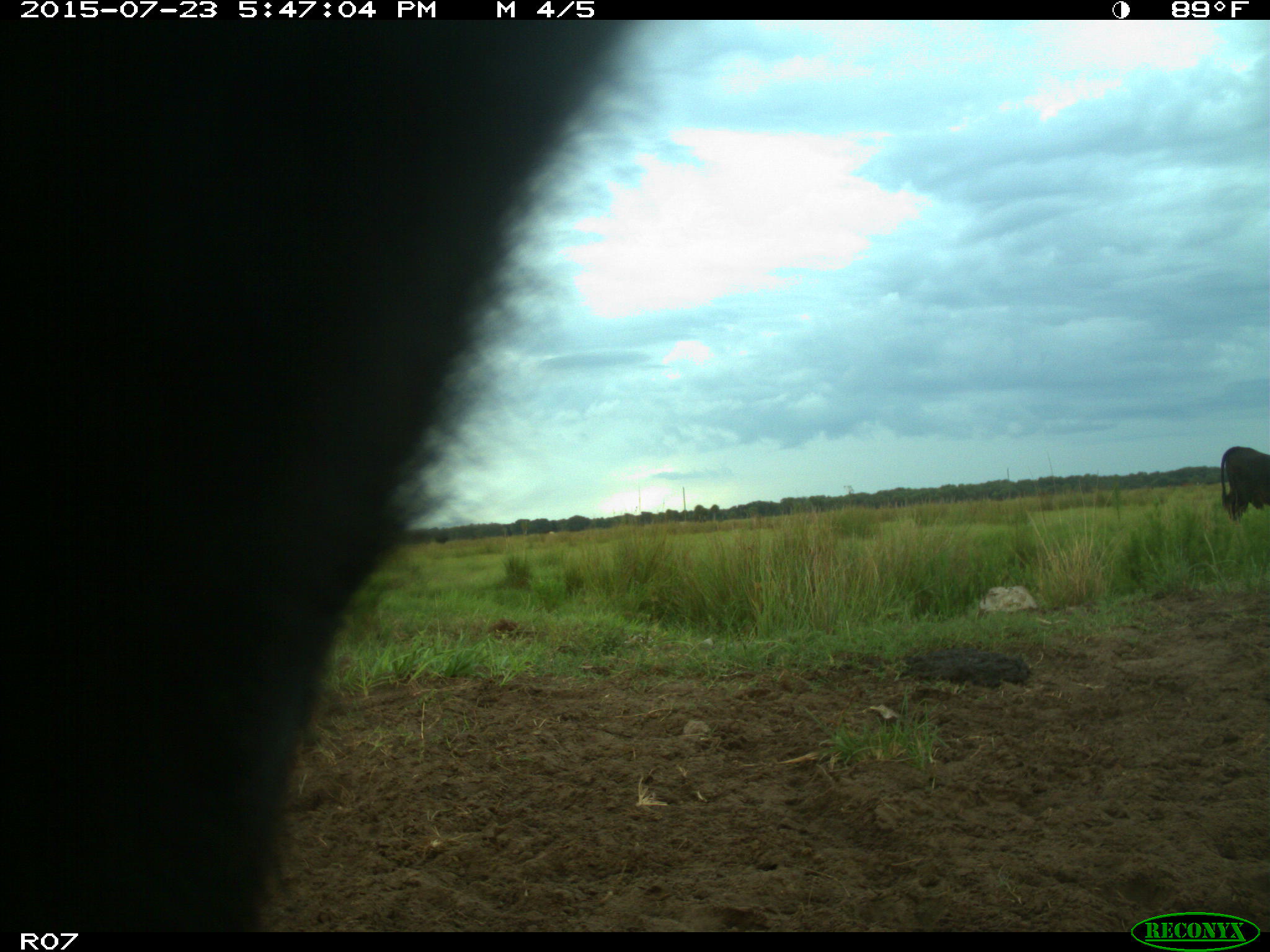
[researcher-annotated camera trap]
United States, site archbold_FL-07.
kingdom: Animalia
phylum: Chordata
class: Mammalia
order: Artiodactyla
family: Bovidae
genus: Bos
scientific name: Bos taurus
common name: domestic cow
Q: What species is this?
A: Bos taurus (domestic cow).